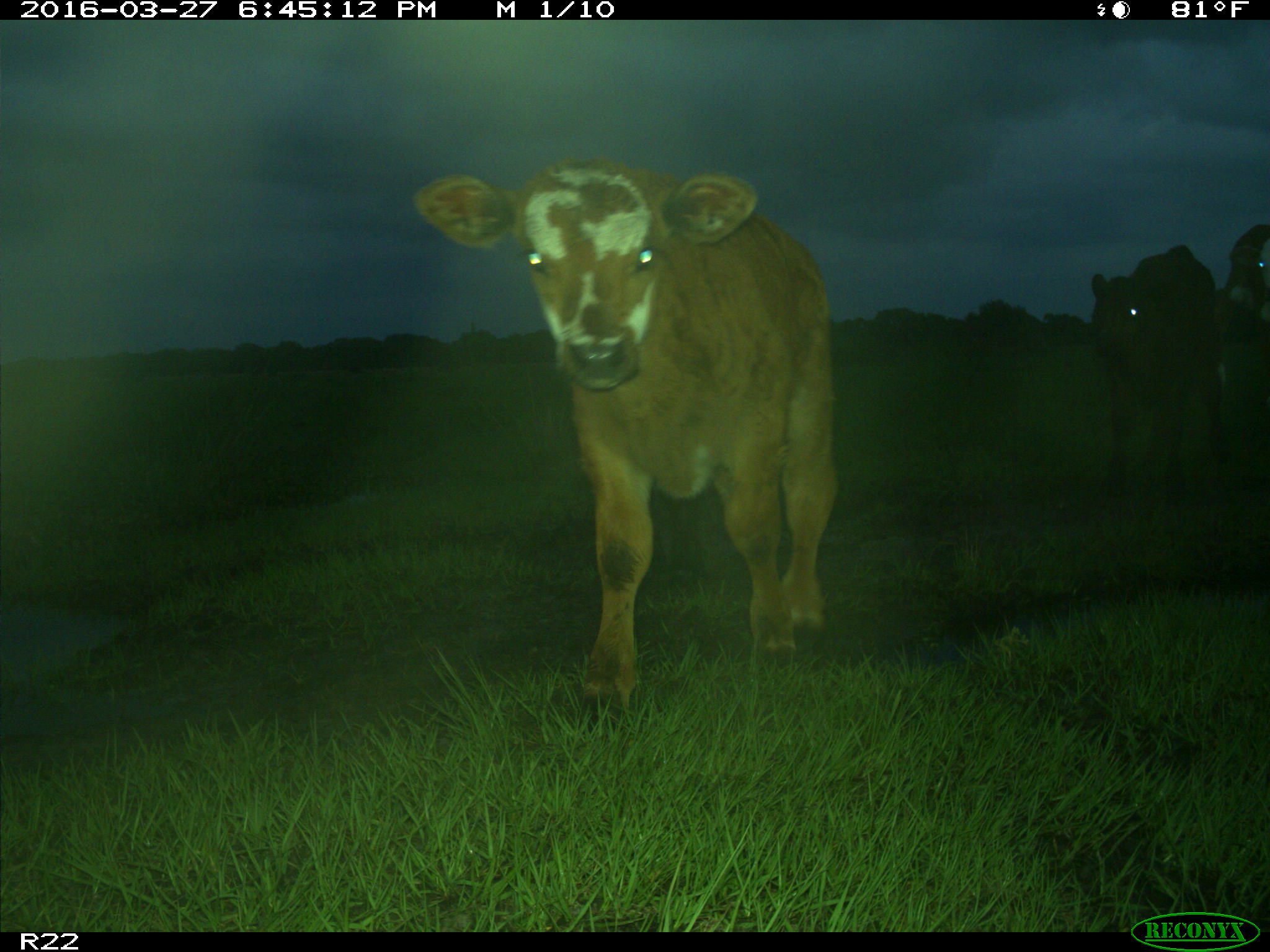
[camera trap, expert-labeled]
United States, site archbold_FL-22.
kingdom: Animalia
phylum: Chordata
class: Mammalia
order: Artiodactyla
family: Bovidae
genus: Bos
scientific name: Bos taurus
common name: domestic cow